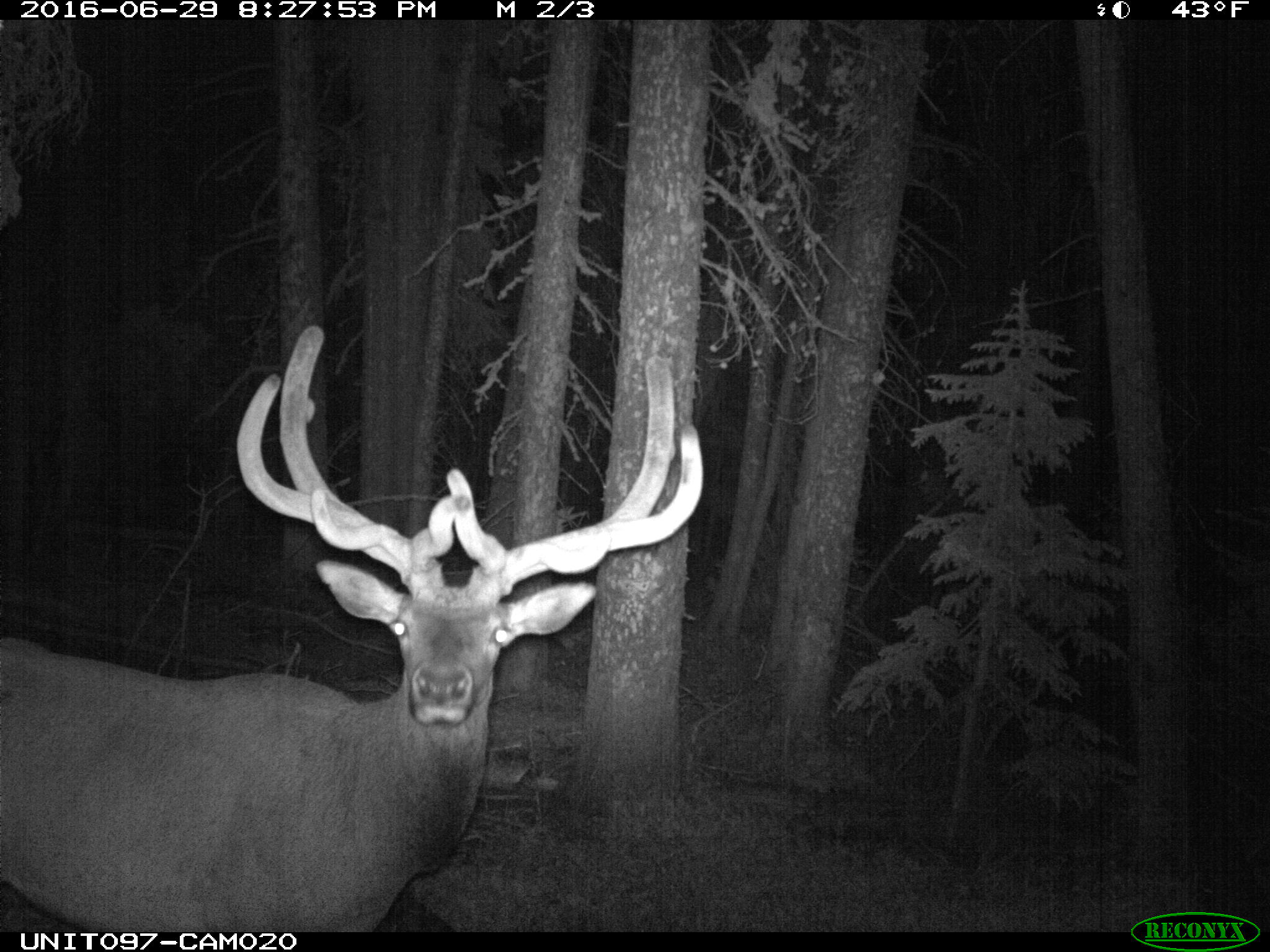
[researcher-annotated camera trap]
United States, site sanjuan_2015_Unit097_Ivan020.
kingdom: Animalia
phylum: Chordata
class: Mammalia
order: Artiodactyla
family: Cervidae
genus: Cervus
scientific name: Cervus elaphus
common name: red deer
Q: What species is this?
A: Cervus elaphus (red deer).